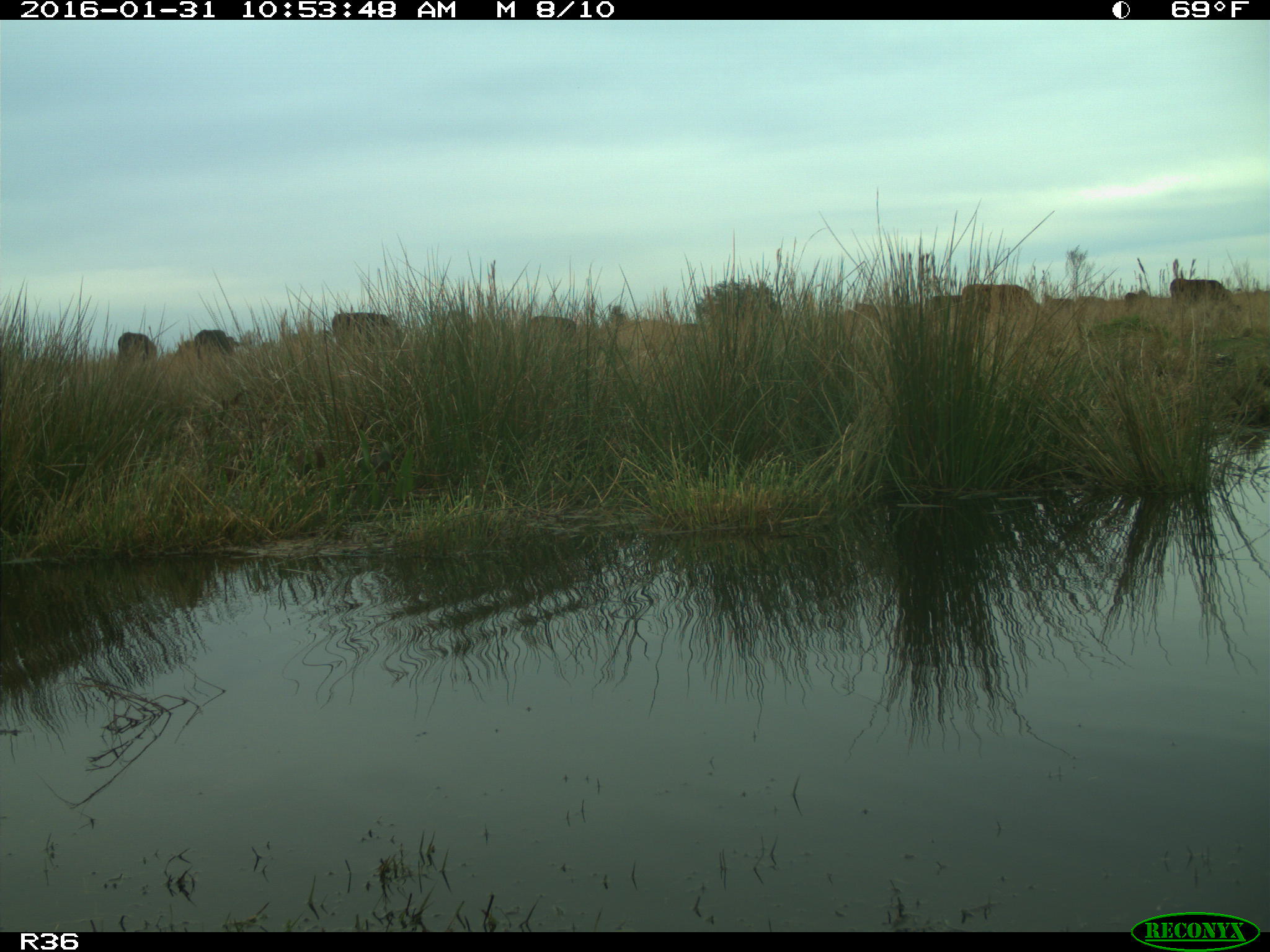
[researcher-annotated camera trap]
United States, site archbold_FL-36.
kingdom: Animalia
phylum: Chordata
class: Mammalia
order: Artiodactyla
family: Bovidae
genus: Bos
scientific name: Bos taurus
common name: domestic cow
Bos taurus (domestic cow).